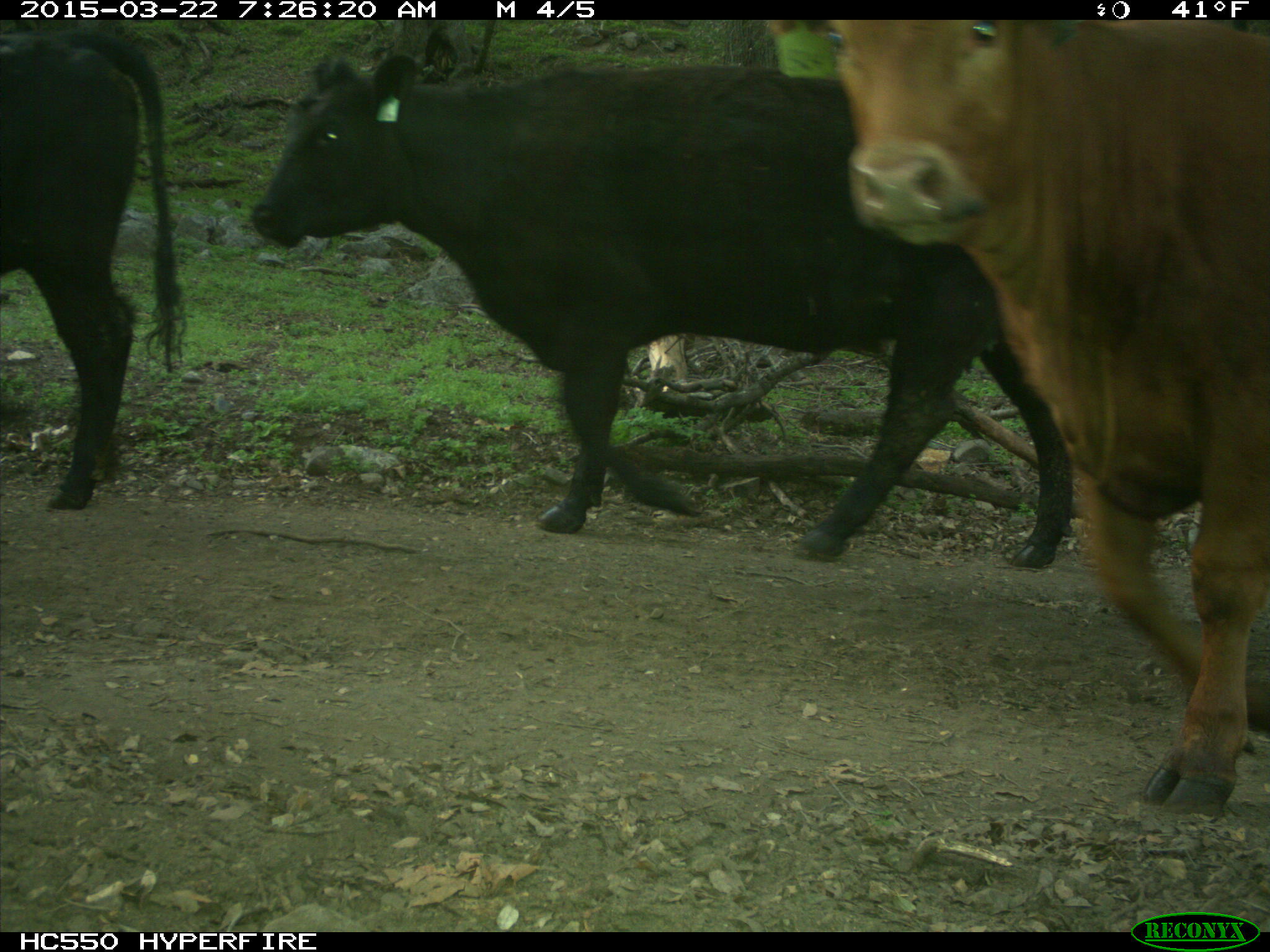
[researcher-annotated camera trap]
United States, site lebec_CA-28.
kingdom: Animalia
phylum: Chordata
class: Mammalia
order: Artiodactyla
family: Bovidae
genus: Bos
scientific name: Bos taurus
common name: domestic cow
Bos taurus (domestic cow).